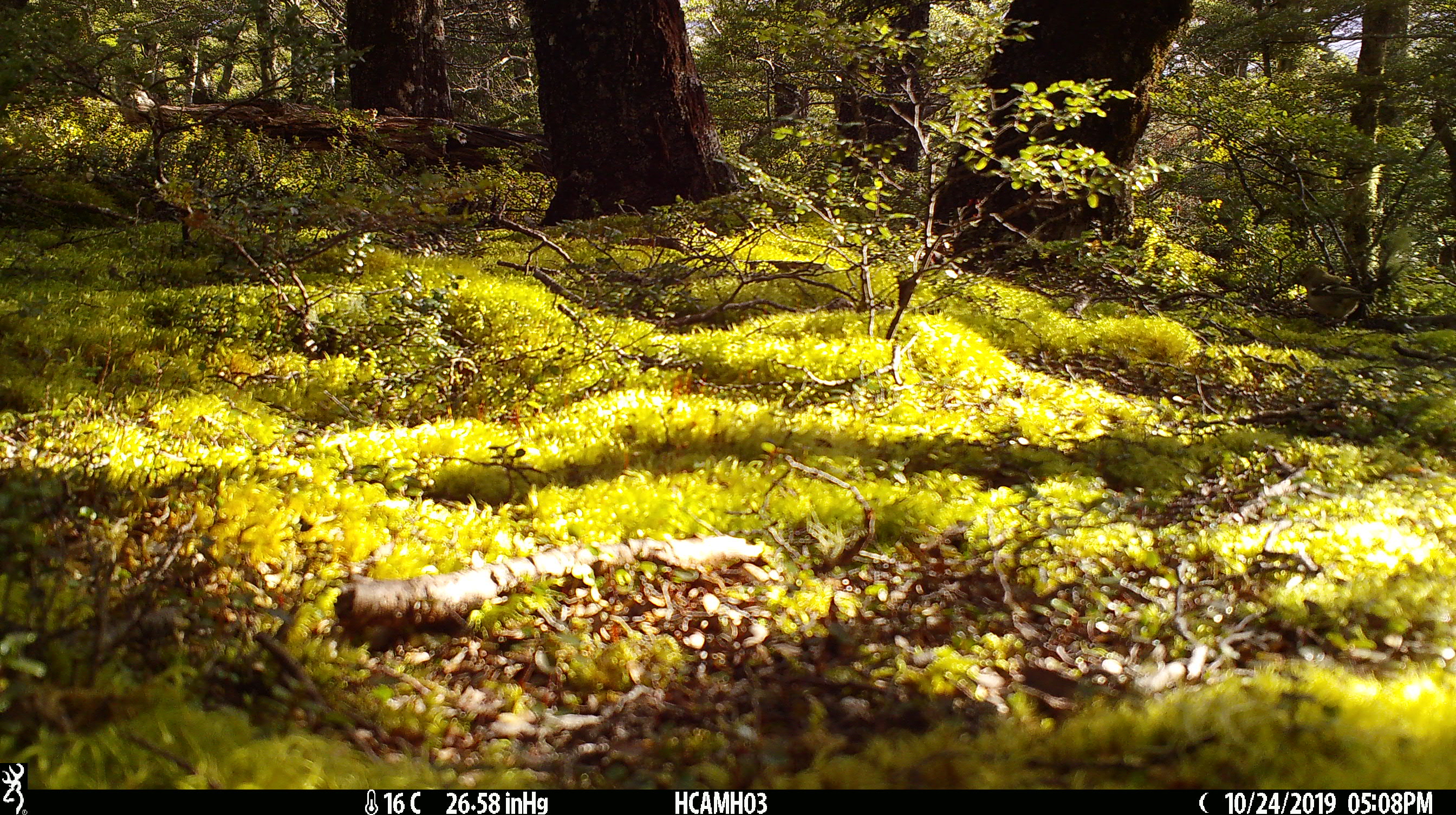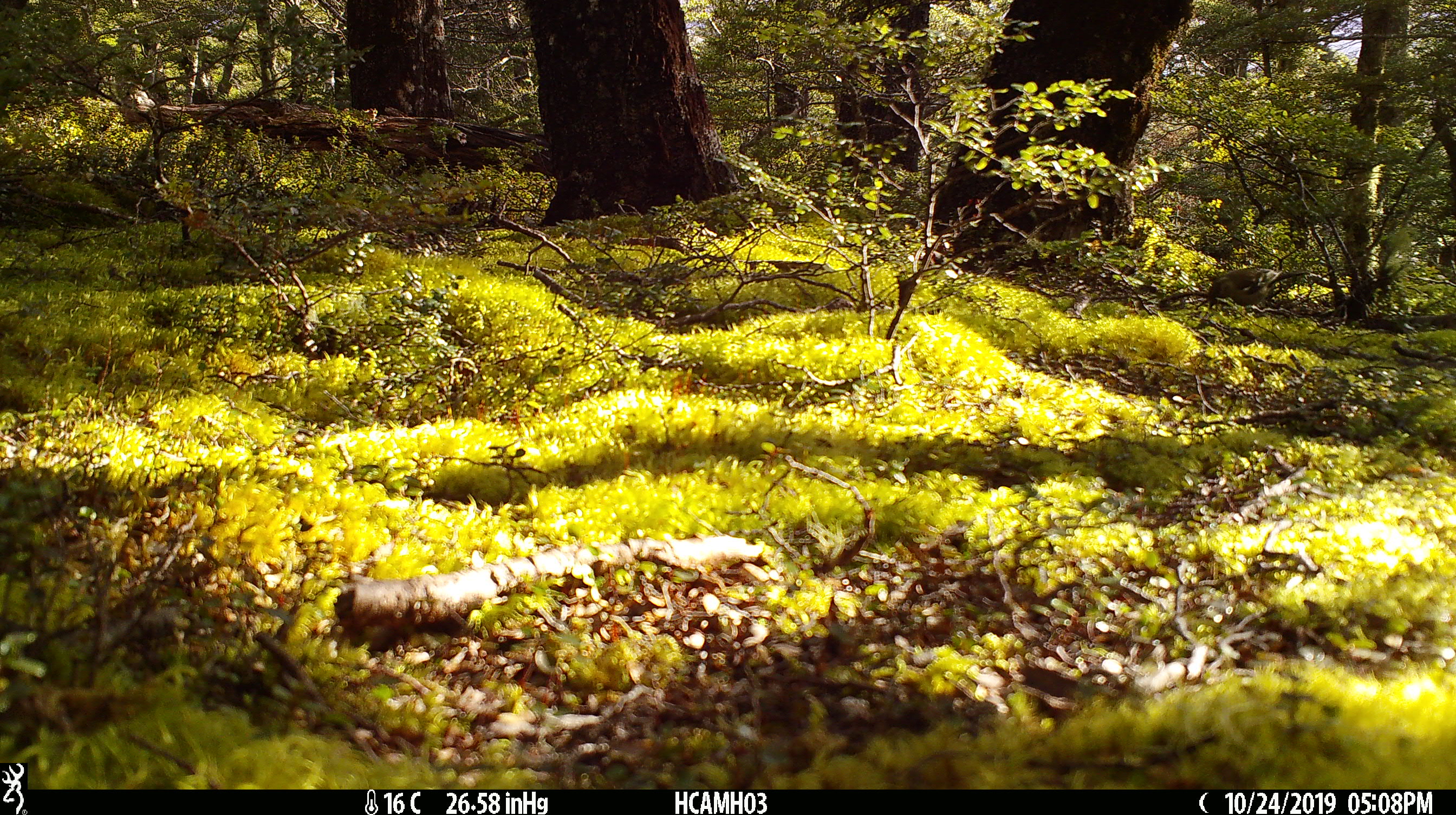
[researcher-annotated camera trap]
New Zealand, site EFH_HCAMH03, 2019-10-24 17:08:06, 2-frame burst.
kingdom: Animalia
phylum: Chordata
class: Aves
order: Passeriformes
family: Fringillidae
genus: Fringilla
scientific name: Fringilla coelebs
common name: common chaffinch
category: chaffinch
Chaffinch (common chaffinch) (Fringilla coelebs).